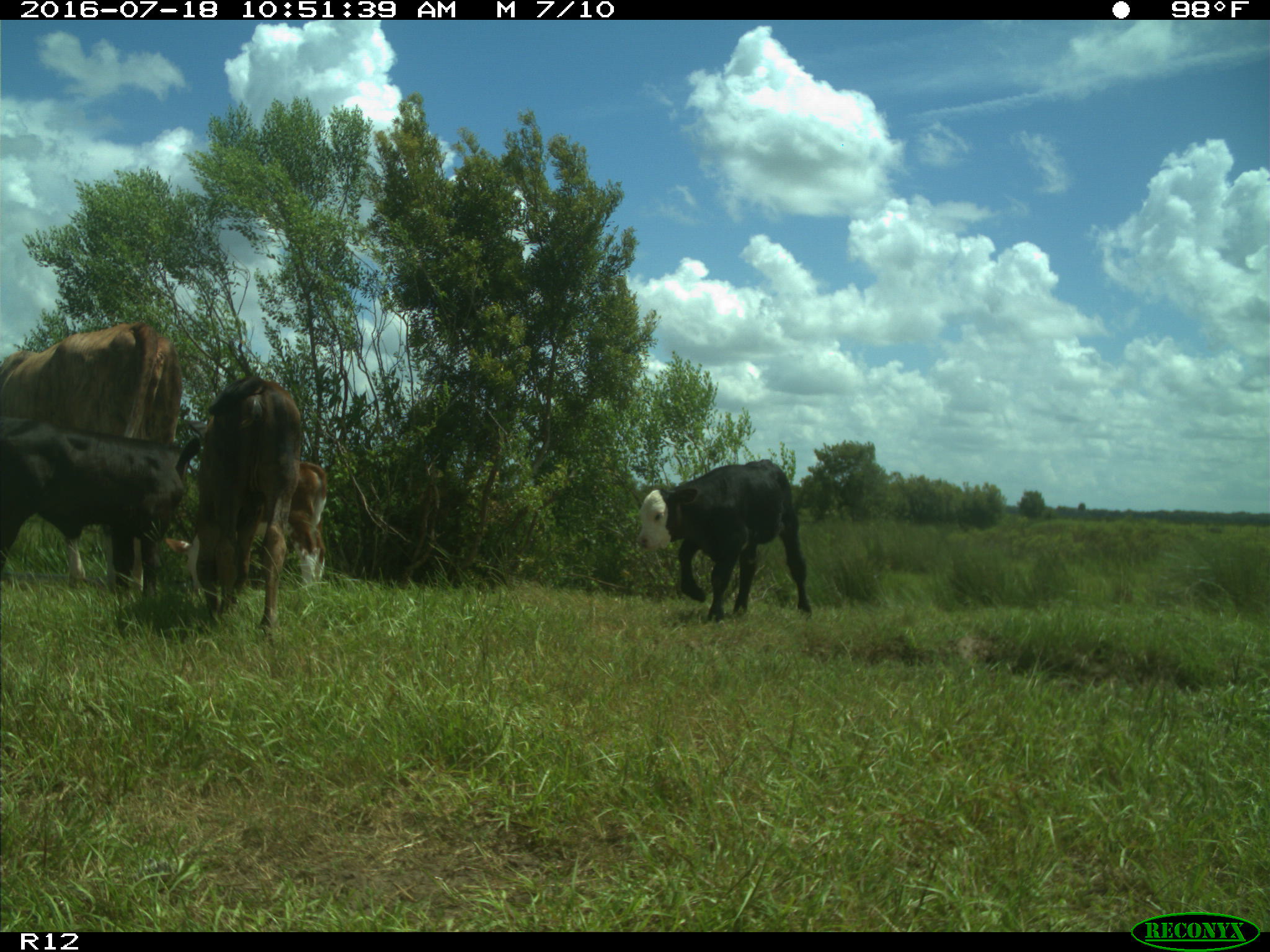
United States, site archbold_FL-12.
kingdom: Animalia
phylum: Chordata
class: Mammalia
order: Artiodactyla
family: Bovidae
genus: Bos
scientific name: Bos taurus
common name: domestic cow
Bos taurus (domestic cow).